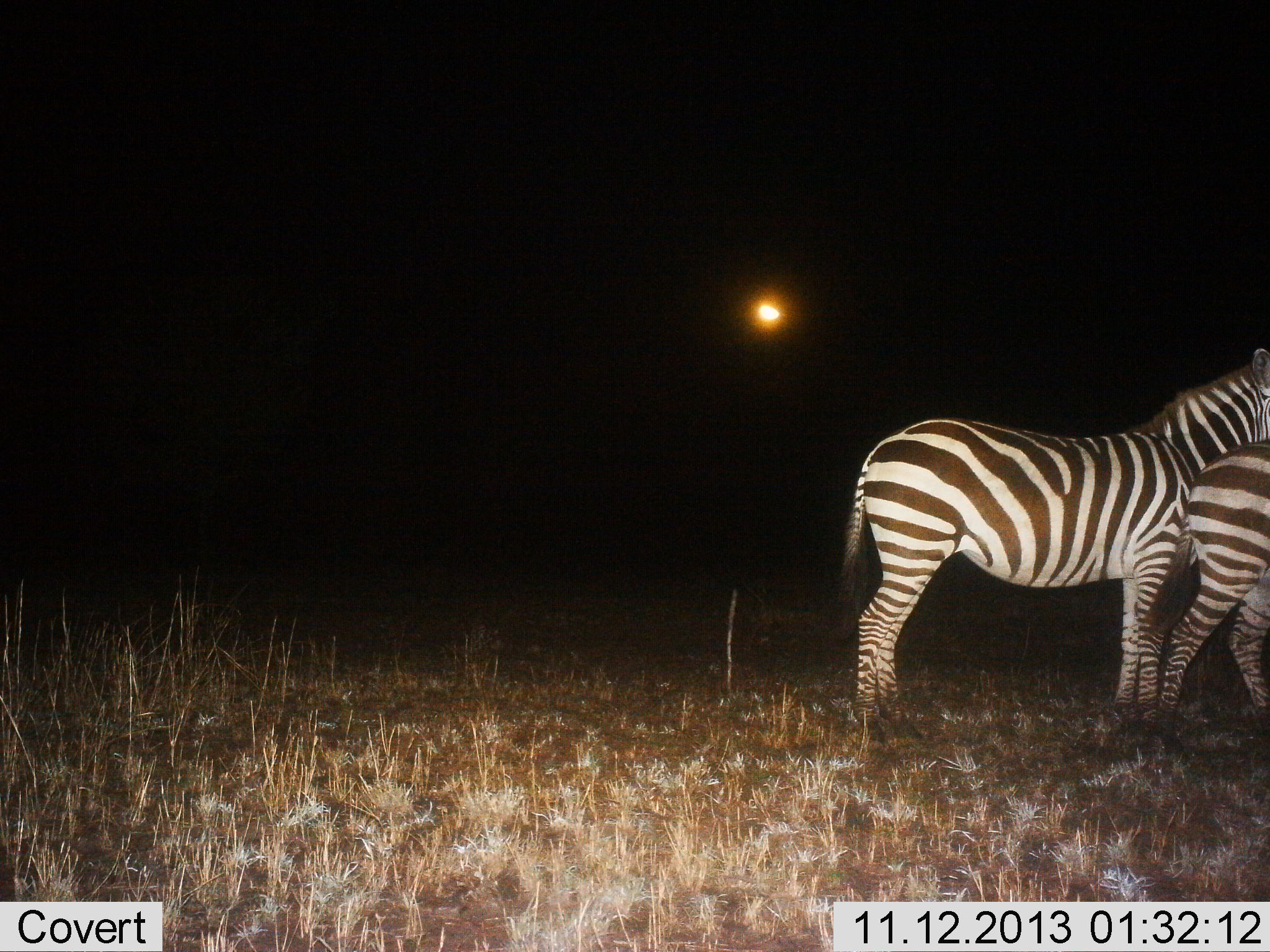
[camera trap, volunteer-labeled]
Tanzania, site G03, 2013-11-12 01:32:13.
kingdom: Animalia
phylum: Chordata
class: Mammalia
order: Perissodactyla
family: Equidae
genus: Equus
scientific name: Equus quagga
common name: plains zebra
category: zebra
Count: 2.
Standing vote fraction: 85%.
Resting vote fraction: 3%.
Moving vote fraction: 23%.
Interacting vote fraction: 4%.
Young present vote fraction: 4%.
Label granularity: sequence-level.